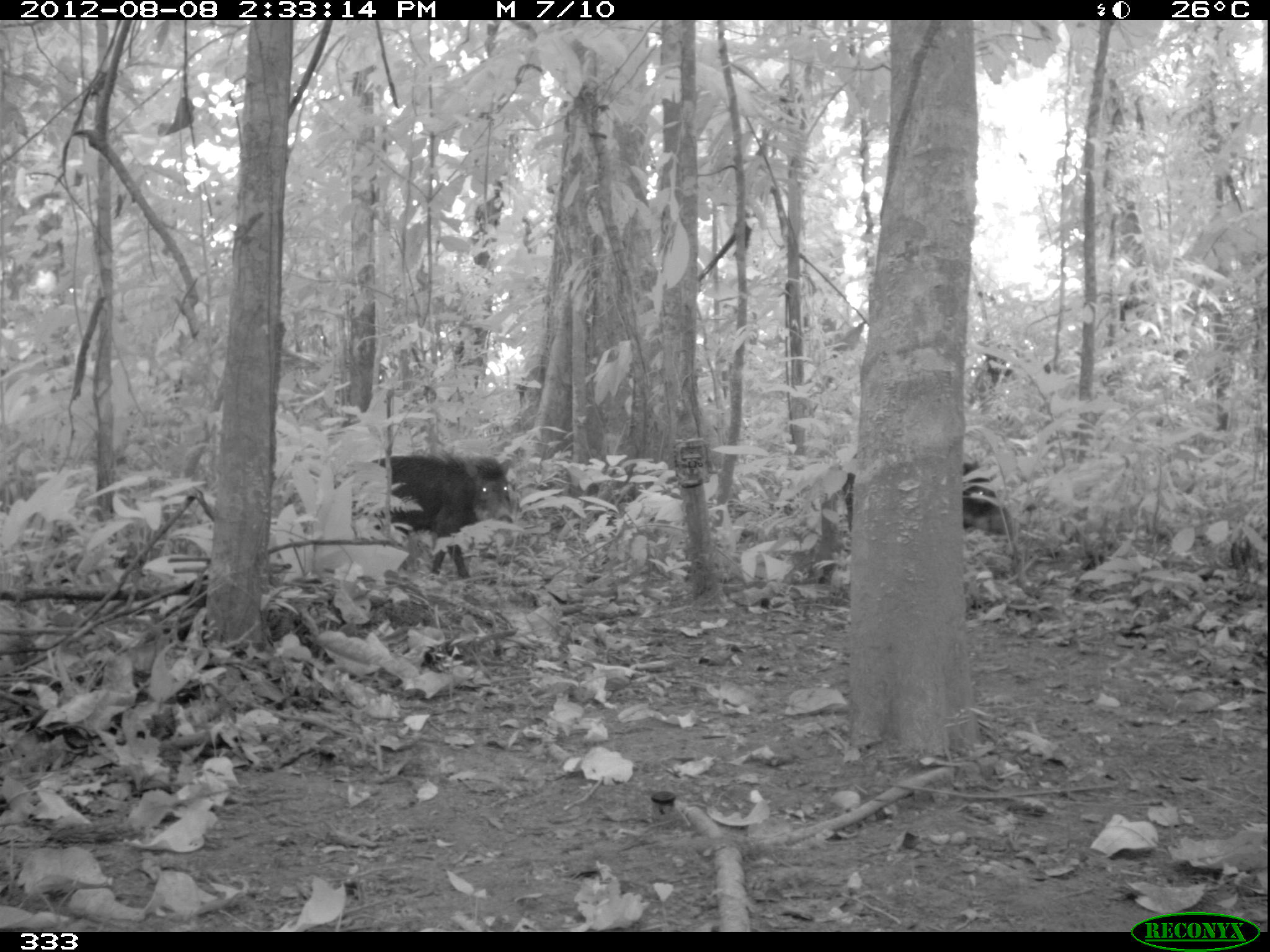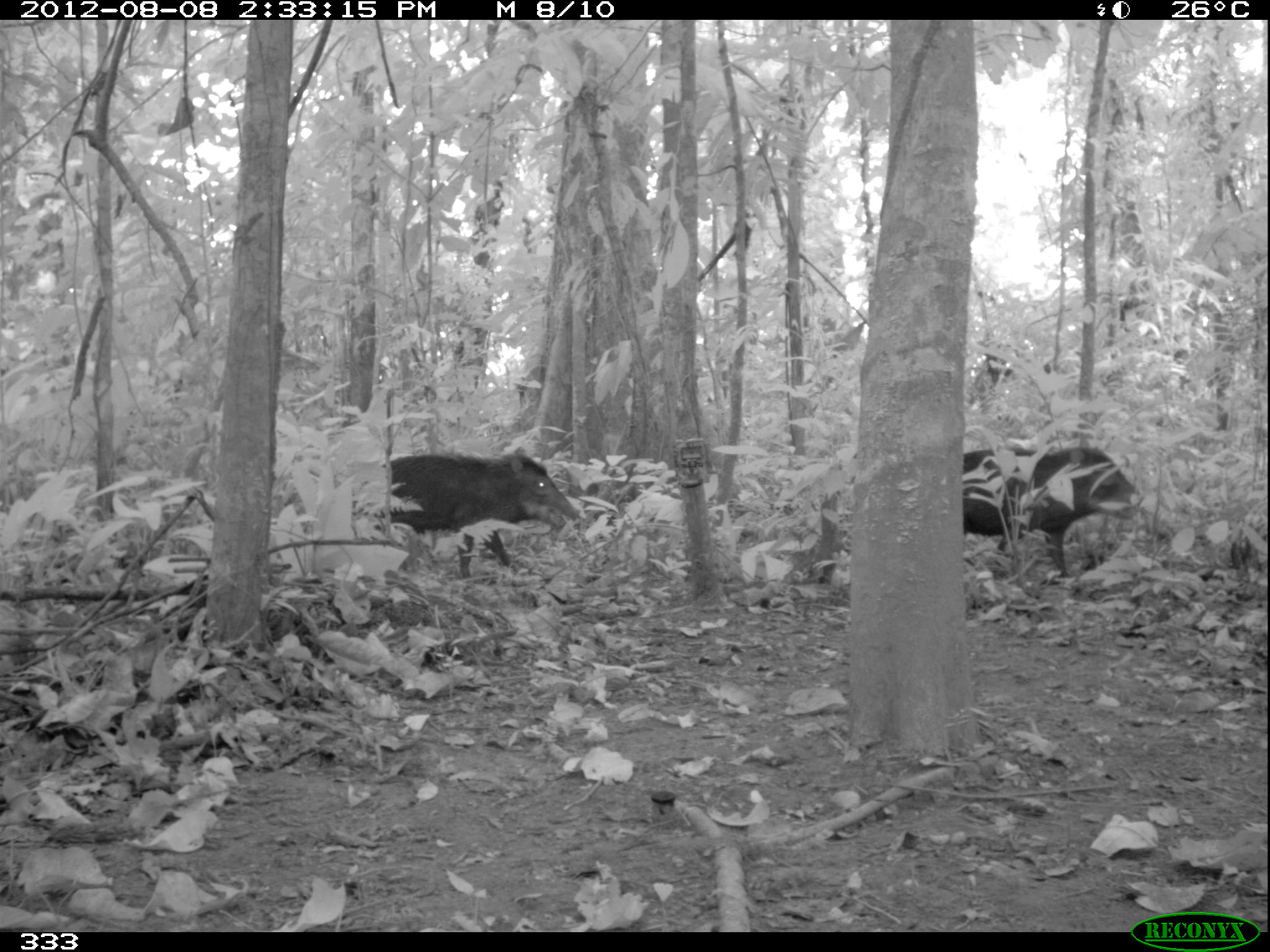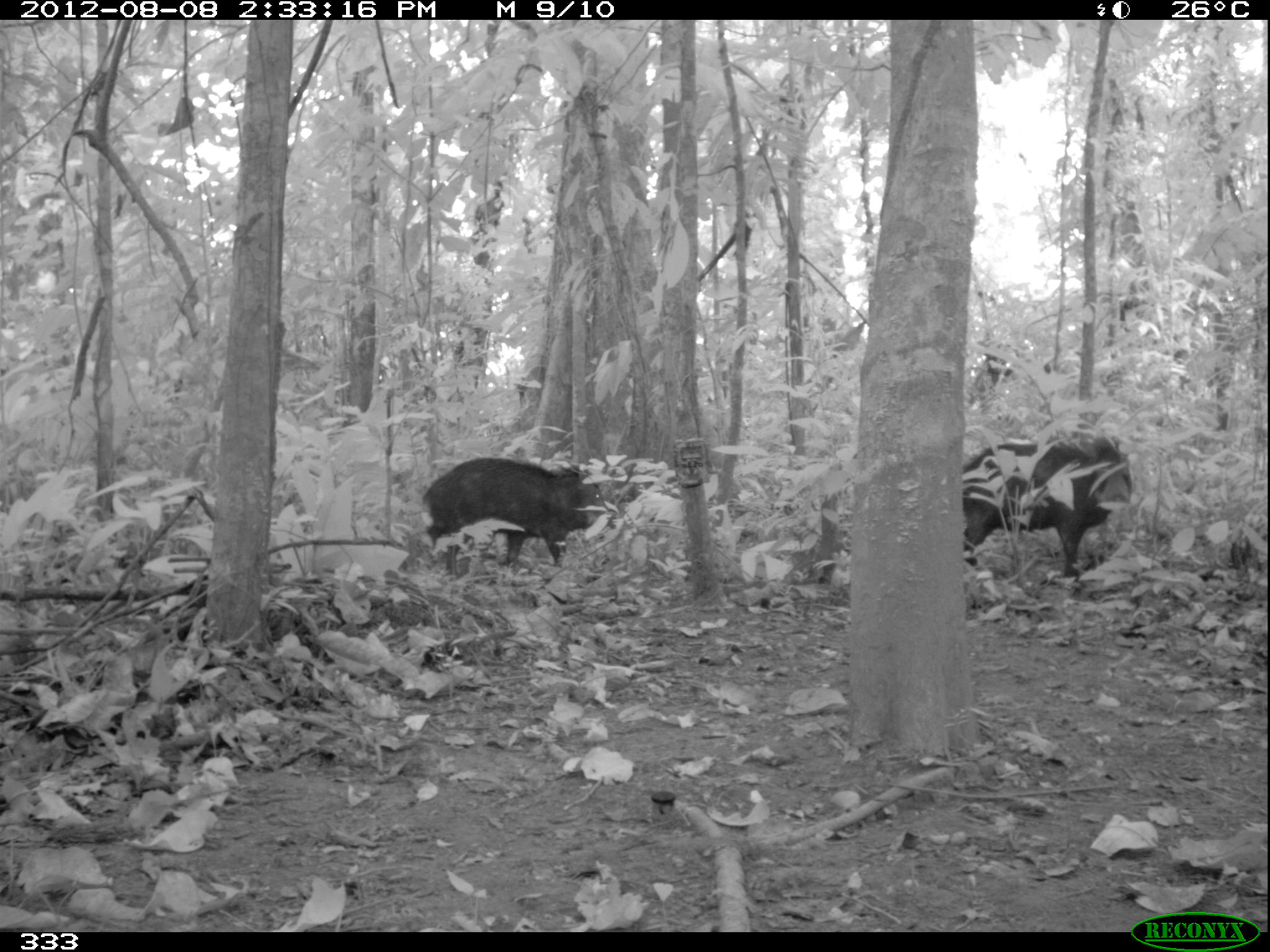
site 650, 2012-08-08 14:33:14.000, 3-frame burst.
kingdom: Animalia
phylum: Chordata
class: Mammalia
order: Artiodactyla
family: Tayassuidae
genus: Tayassu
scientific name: Tayassu pecari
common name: white-lipped peccary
Tayassu pecari (white-lipped peccary).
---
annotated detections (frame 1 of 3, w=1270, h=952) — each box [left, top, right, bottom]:
tayassu pecari: [332, 451, 517, 581]; [839, 448, 1017, 556]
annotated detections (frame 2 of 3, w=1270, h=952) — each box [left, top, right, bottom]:
tayassu pecari: [351, 446, 580, 579]; [961, 442, 1145, 580]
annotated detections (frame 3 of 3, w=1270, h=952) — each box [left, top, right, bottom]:
tayassu pecari: [960, 435, 1132, 583]; [419, 456, 617, 580]